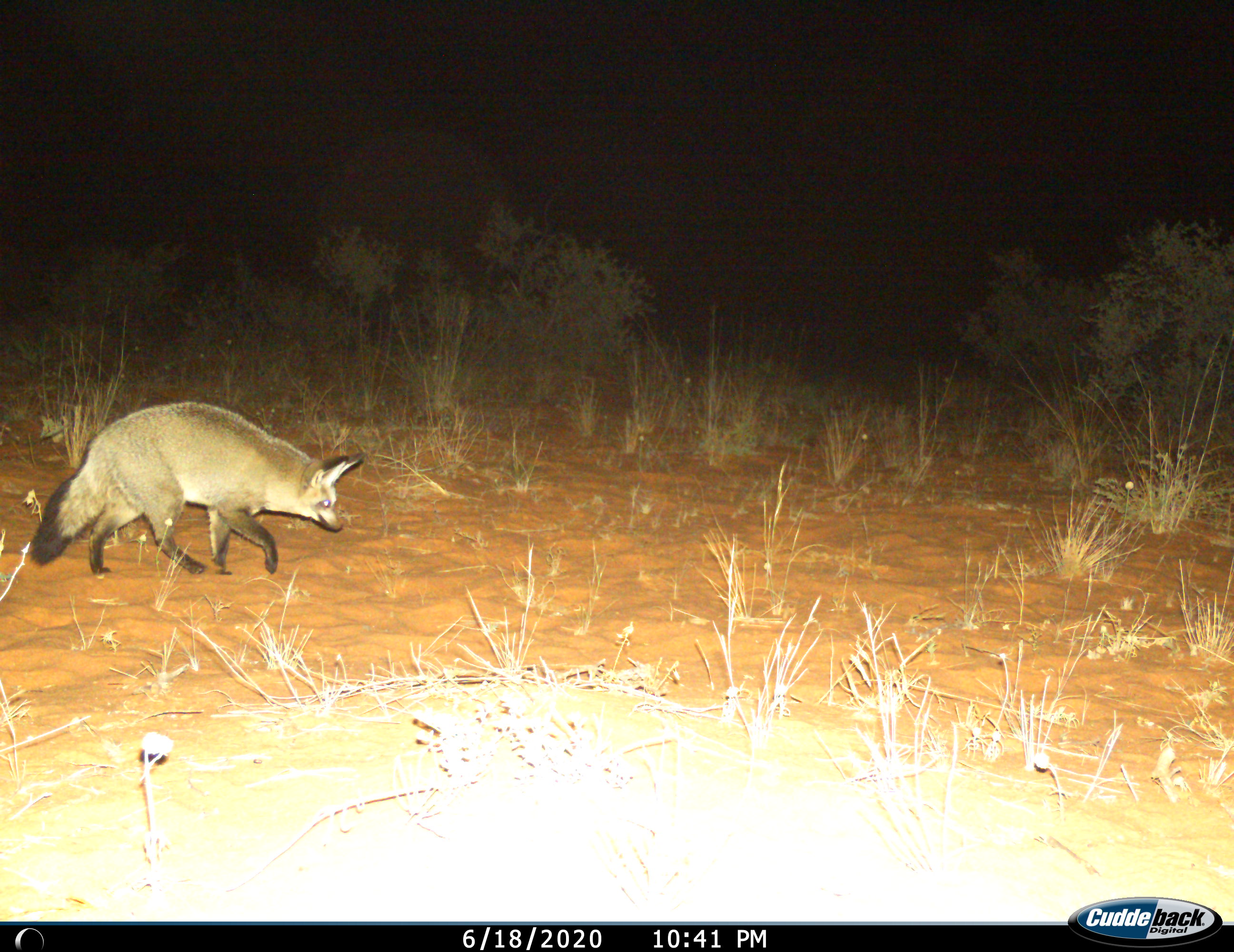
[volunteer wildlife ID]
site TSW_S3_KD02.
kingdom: Animalia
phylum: Chordata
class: Mammalia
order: Carnivora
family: Canidae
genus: Otocyon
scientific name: Otocyon megalotis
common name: bat-eared fox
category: foxbateared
Foxbateared (bat-eared fox) (Otocyon megalotis), count 1. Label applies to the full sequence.